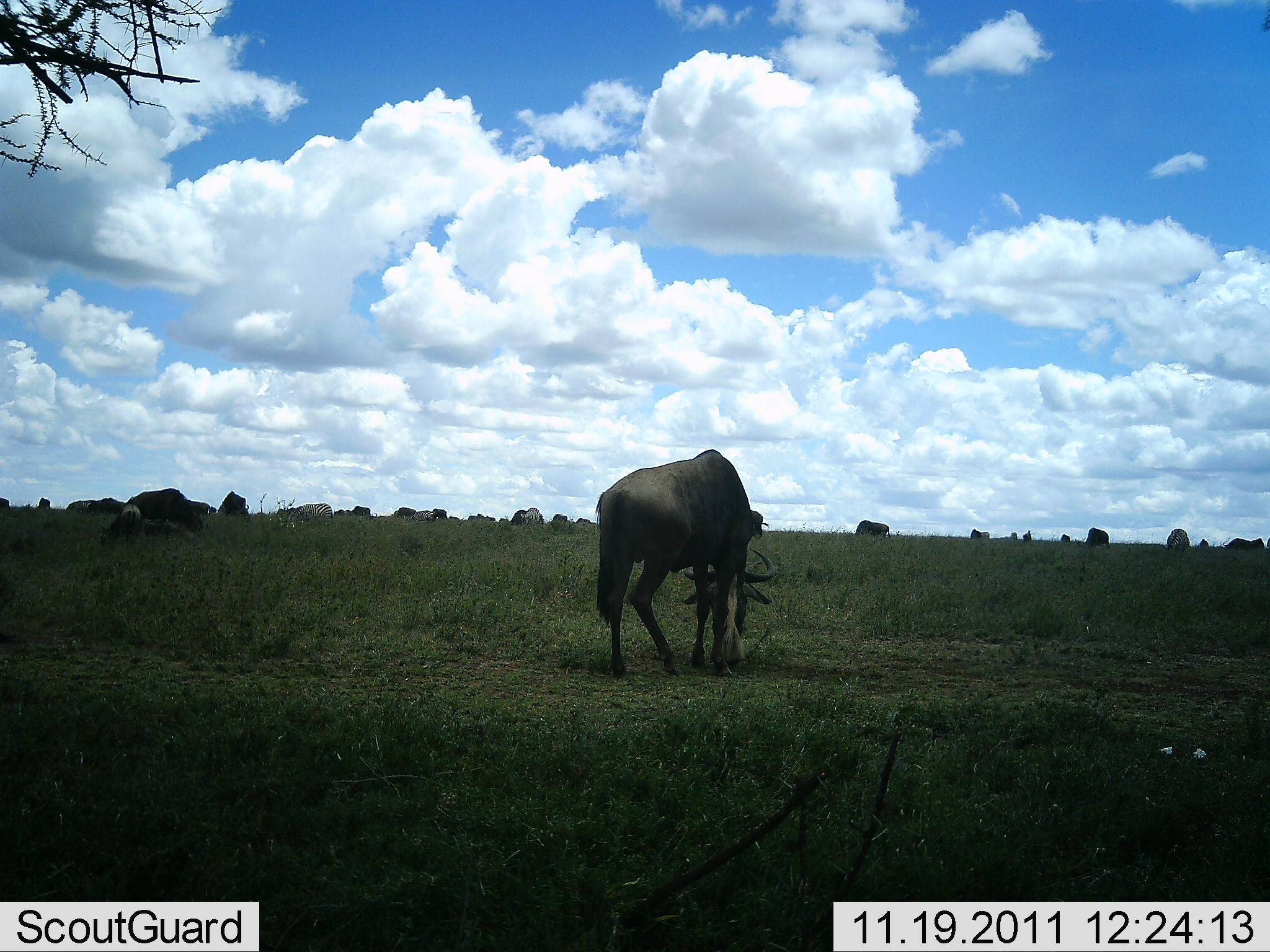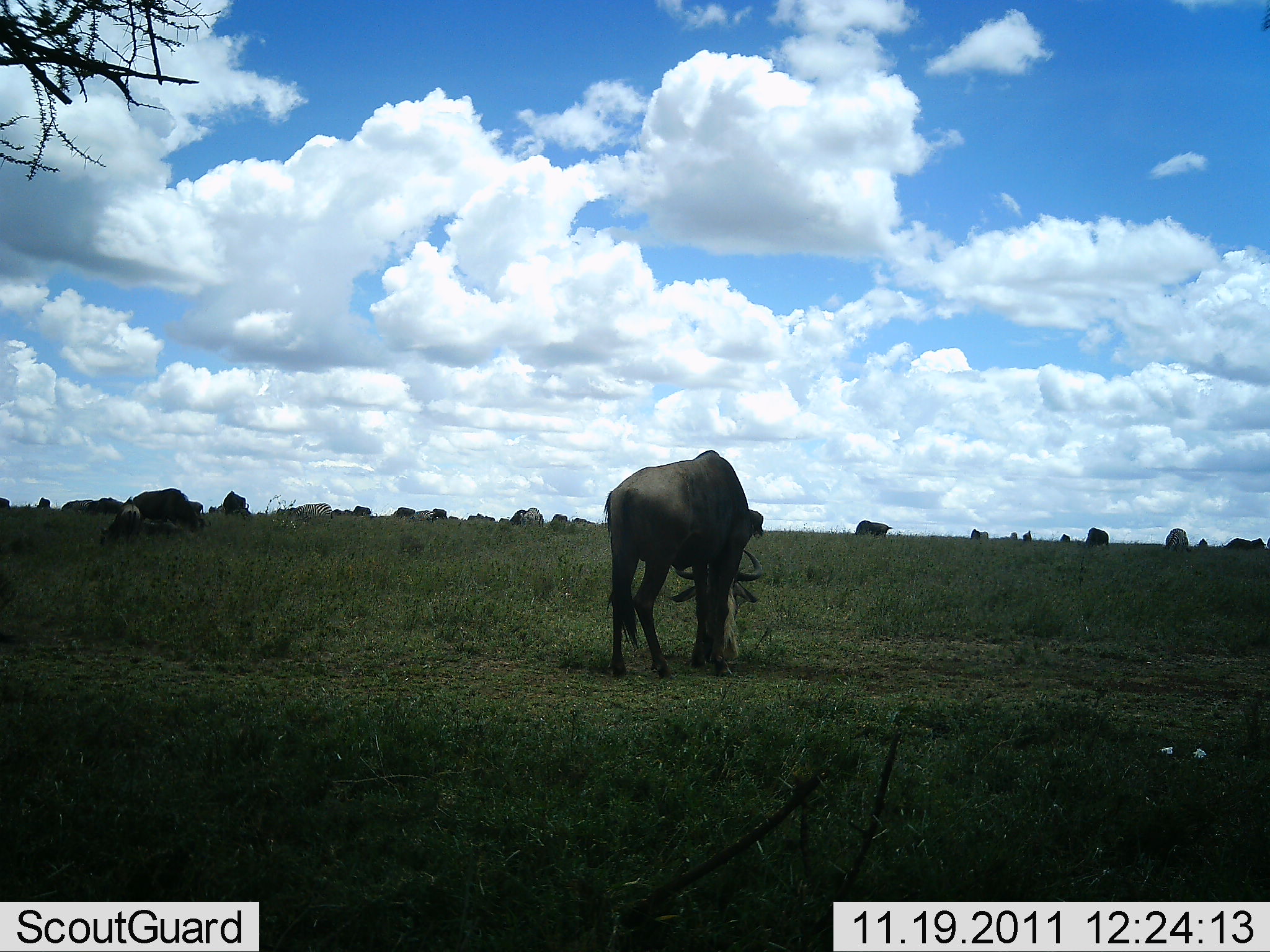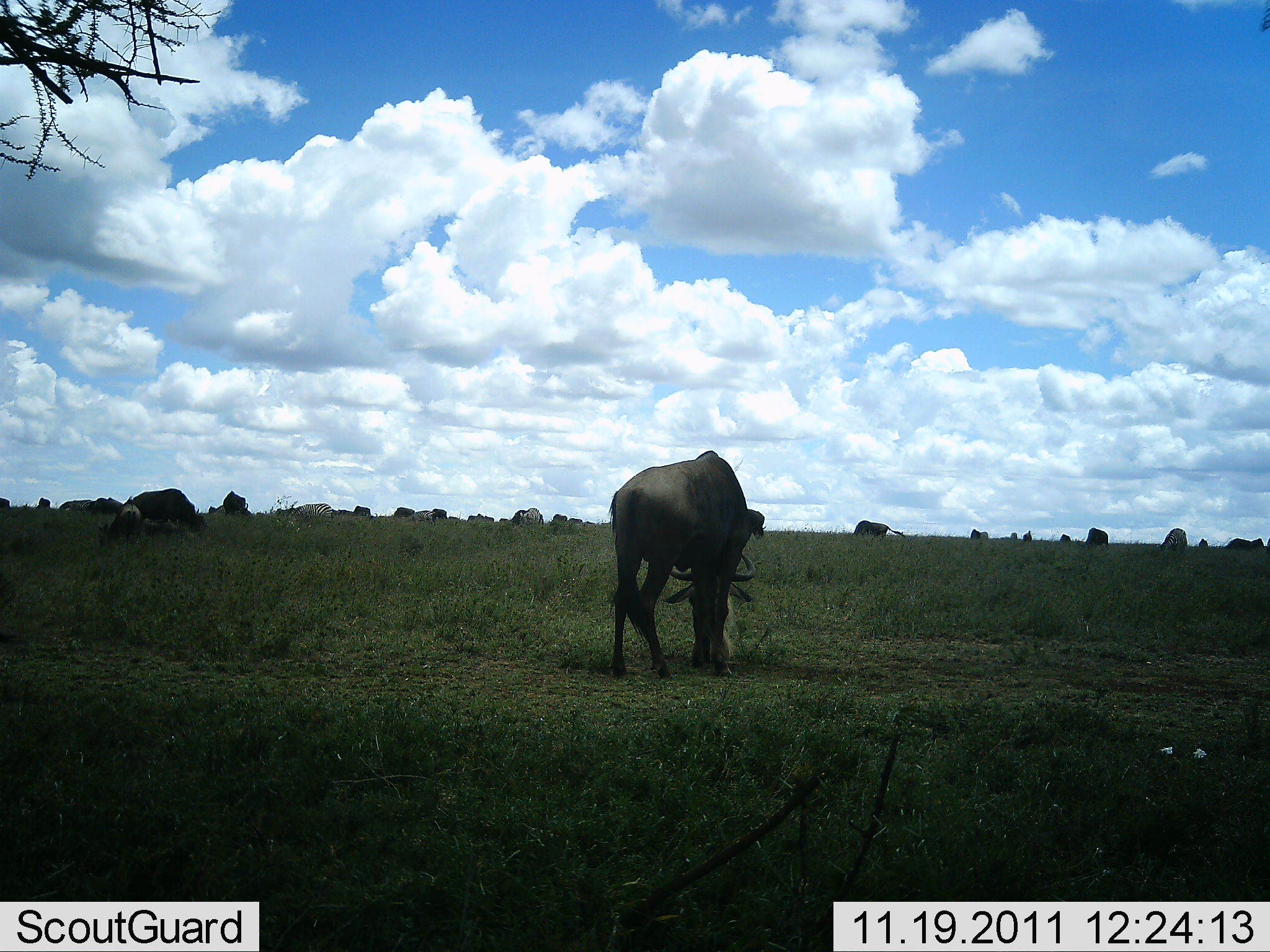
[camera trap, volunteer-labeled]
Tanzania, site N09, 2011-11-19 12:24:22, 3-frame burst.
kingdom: Animalia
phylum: Chordata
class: Mammalia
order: Artiodactyla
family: Bovidae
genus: Connochaetes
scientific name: Connochaetes taurinus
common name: blue wildebeest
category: wildebeest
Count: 11-50.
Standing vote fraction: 27%.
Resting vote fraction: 0%.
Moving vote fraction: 7%.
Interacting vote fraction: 0%.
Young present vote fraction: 0%.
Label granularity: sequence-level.